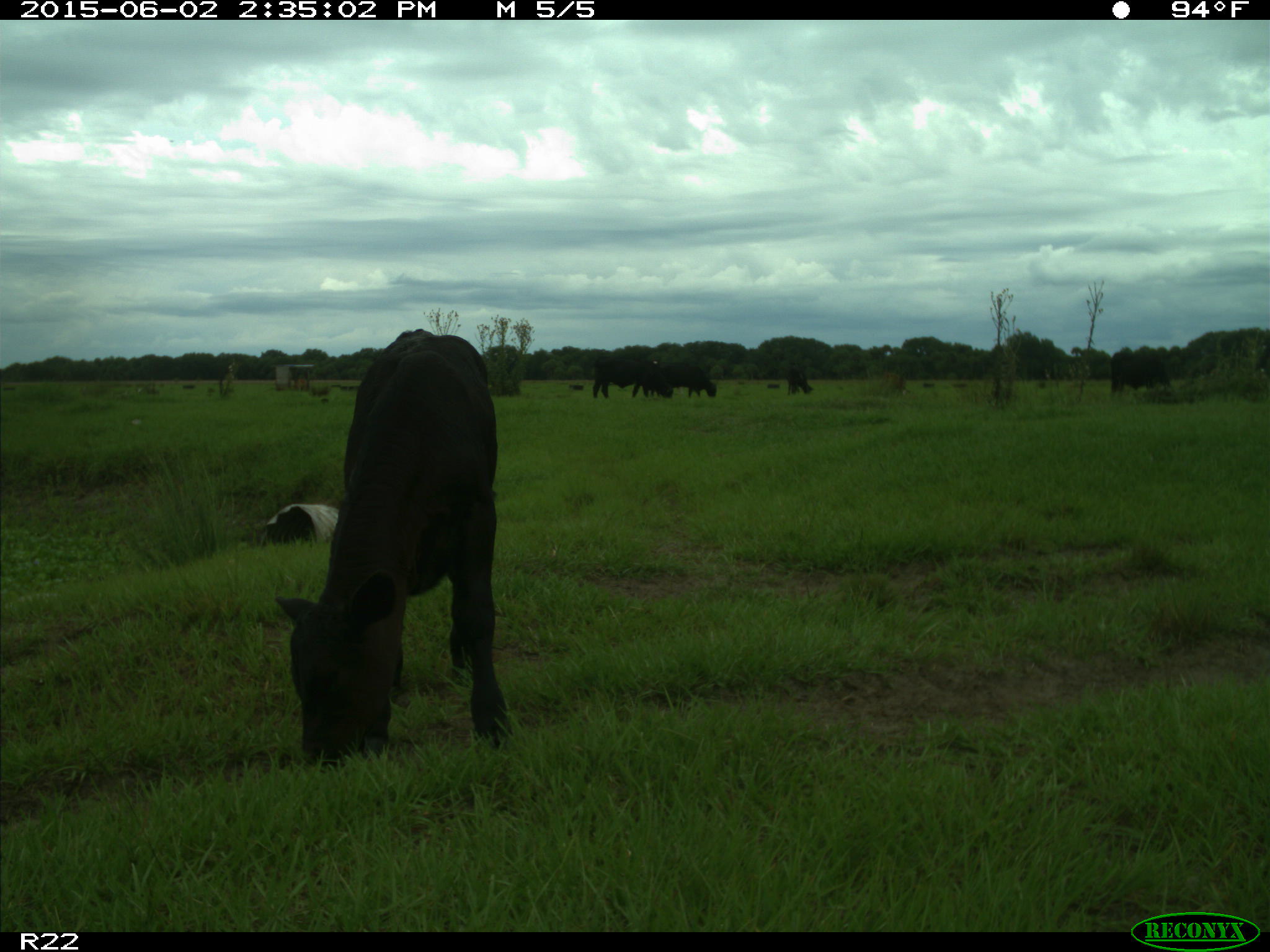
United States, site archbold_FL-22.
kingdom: Animalia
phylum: Chordata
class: Mammalia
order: Artiodactyla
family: Bovidae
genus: Bos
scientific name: Bos taurus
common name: domestic cow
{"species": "Bos taurus (domestic cow)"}